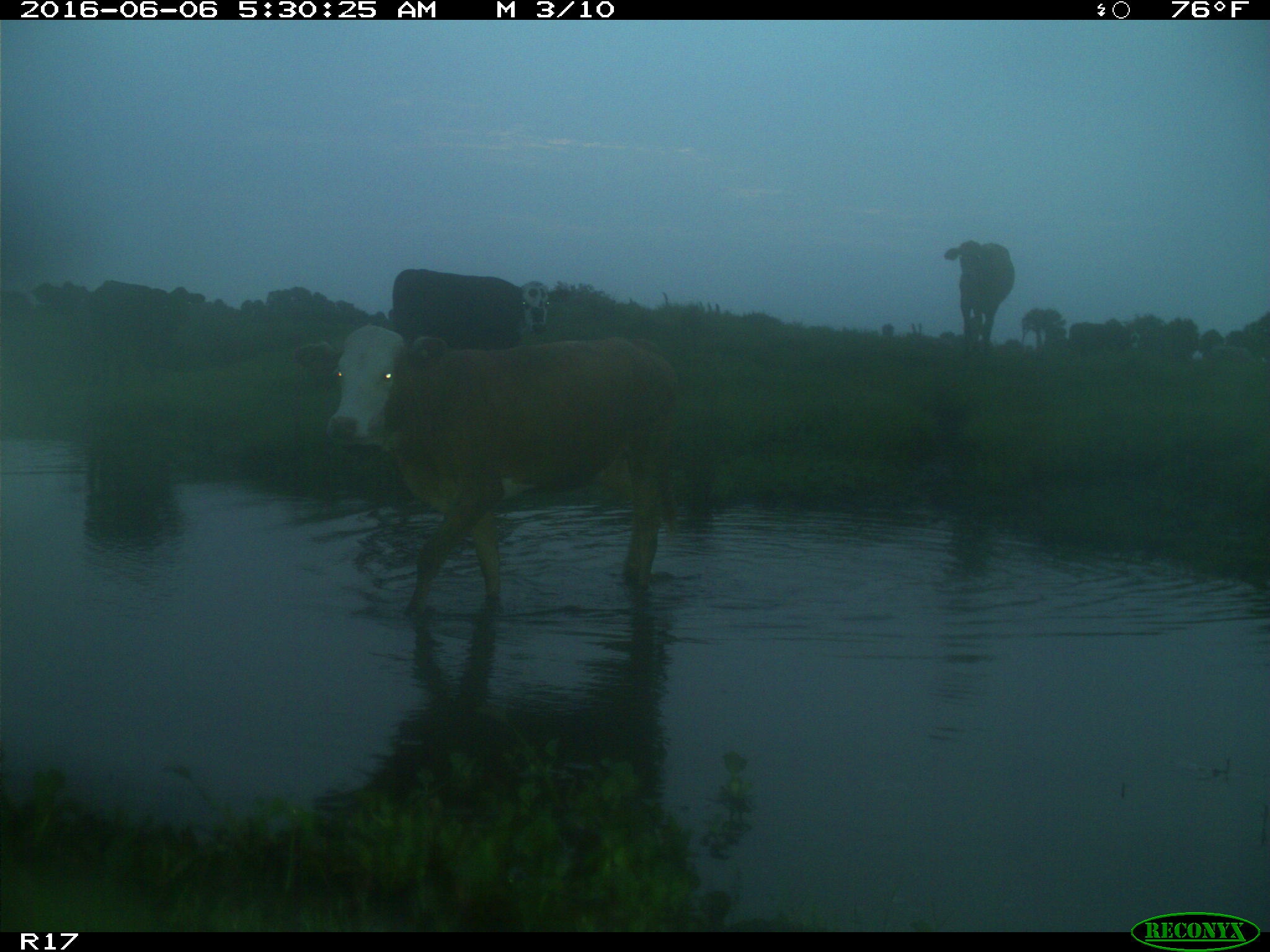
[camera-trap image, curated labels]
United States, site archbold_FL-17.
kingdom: Animalia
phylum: Chordata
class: Mammalia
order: Artiodactyla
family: Bovidae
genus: Bos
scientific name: Bos taurus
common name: domestic cow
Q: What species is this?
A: Bos taurus (domestic cow).